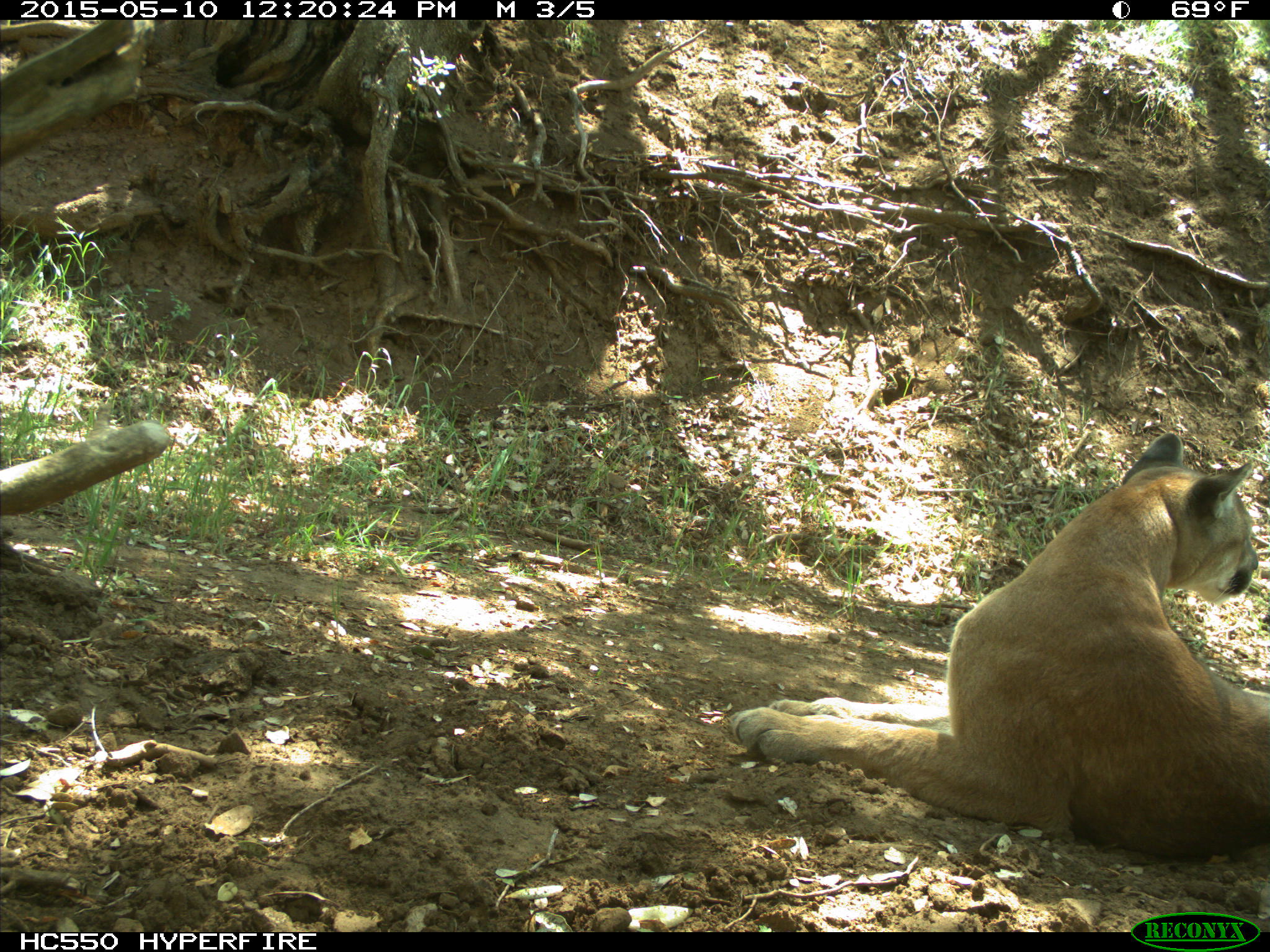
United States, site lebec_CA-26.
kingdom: Animalia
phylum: Chordata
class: Mammalia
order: Carnivora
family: Felidae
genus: Puma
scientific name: Puma concolor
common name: mountain lion